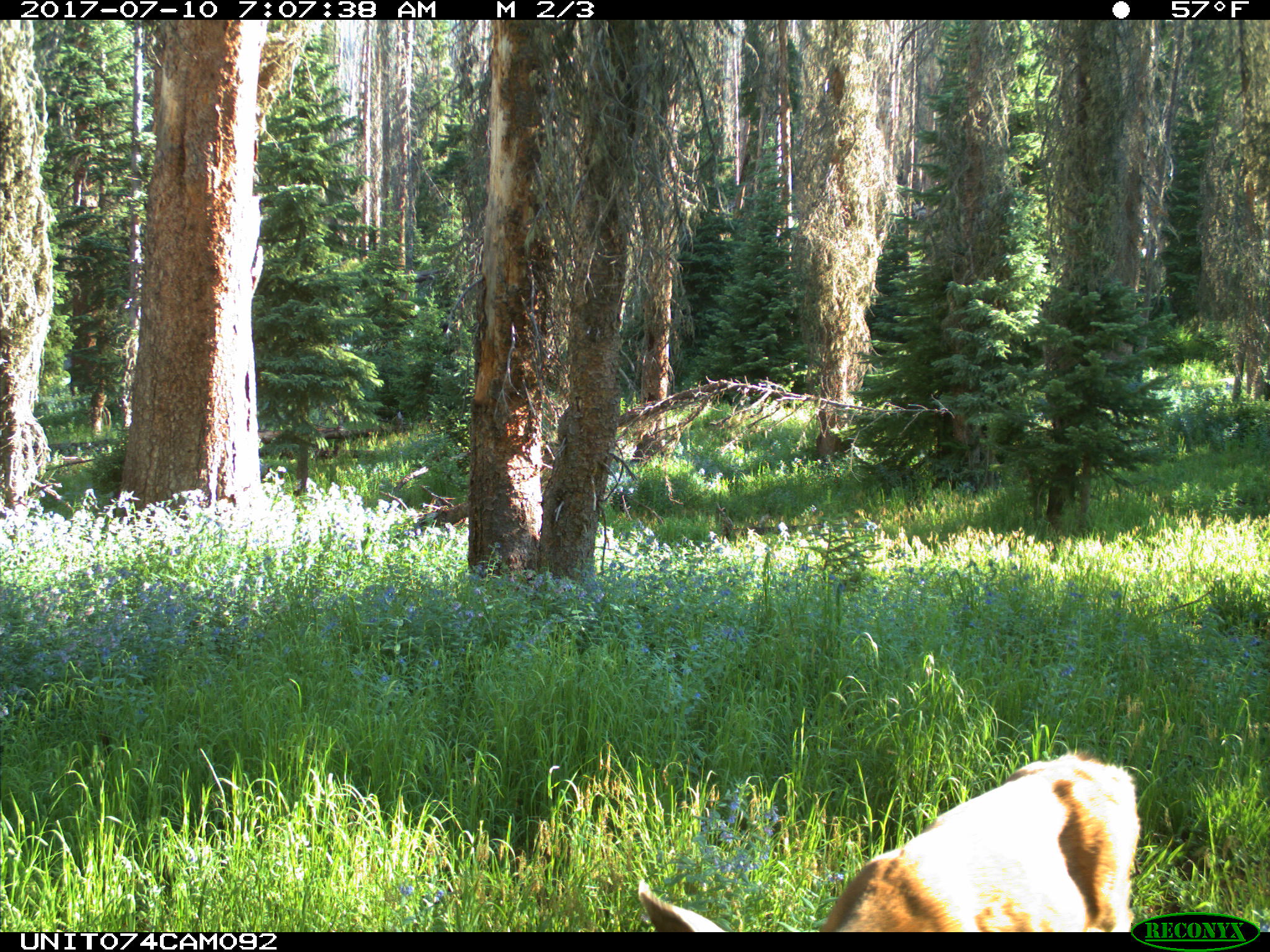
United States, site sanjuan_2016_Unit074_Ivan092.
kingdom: Animalia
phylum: Chordata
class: Mammalia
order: Artiodactyla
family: Cervidae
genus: Odocoileus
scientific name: Odocoileus hemionus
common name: mule deer